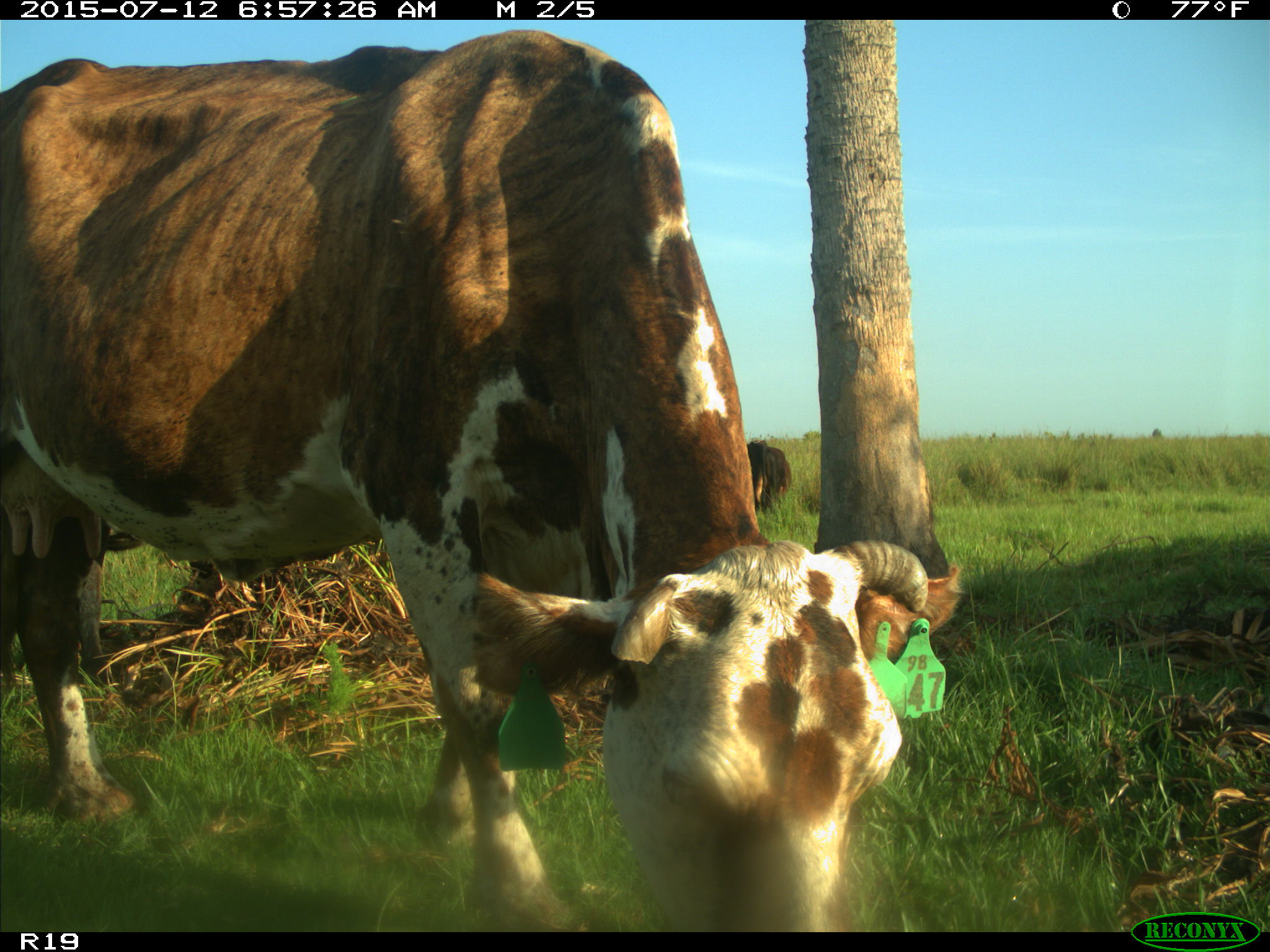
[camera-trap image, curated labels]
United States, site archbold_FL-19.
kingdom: Animalia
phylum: Chordata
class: Mammalia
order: Artiodactyla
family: Bovidae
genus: Bos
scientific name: Bos taurus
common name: domestic cow